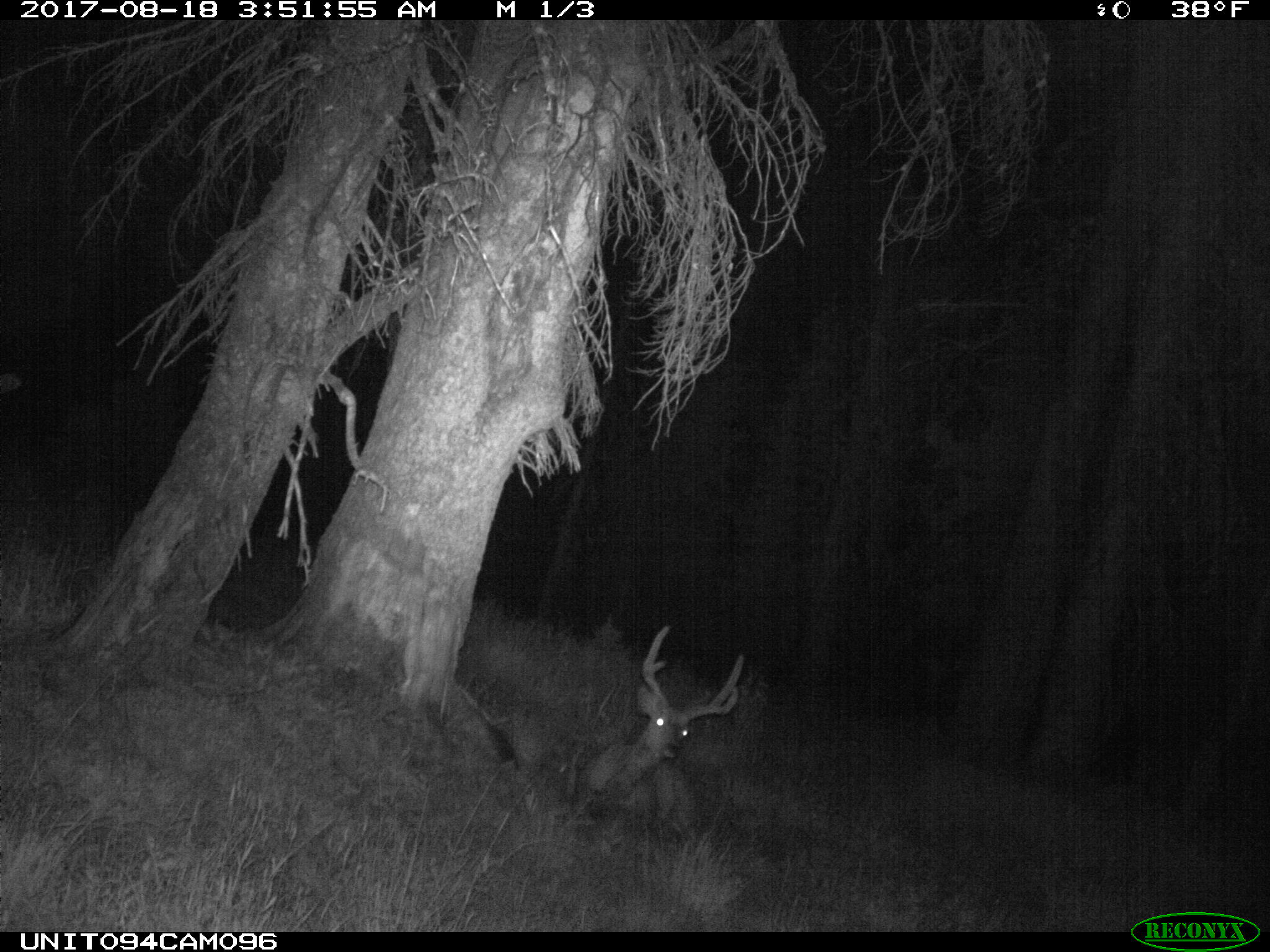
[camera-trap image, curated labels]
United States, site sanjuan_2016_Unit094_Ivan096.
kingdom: Animalia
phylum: Chordata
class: Mammalia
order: Artiodactyla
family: Cervidae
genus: Odocoileus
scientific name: Odocoileus hemionus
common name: mule deer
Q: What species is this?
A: Odocoileus hemionus (mule deer).